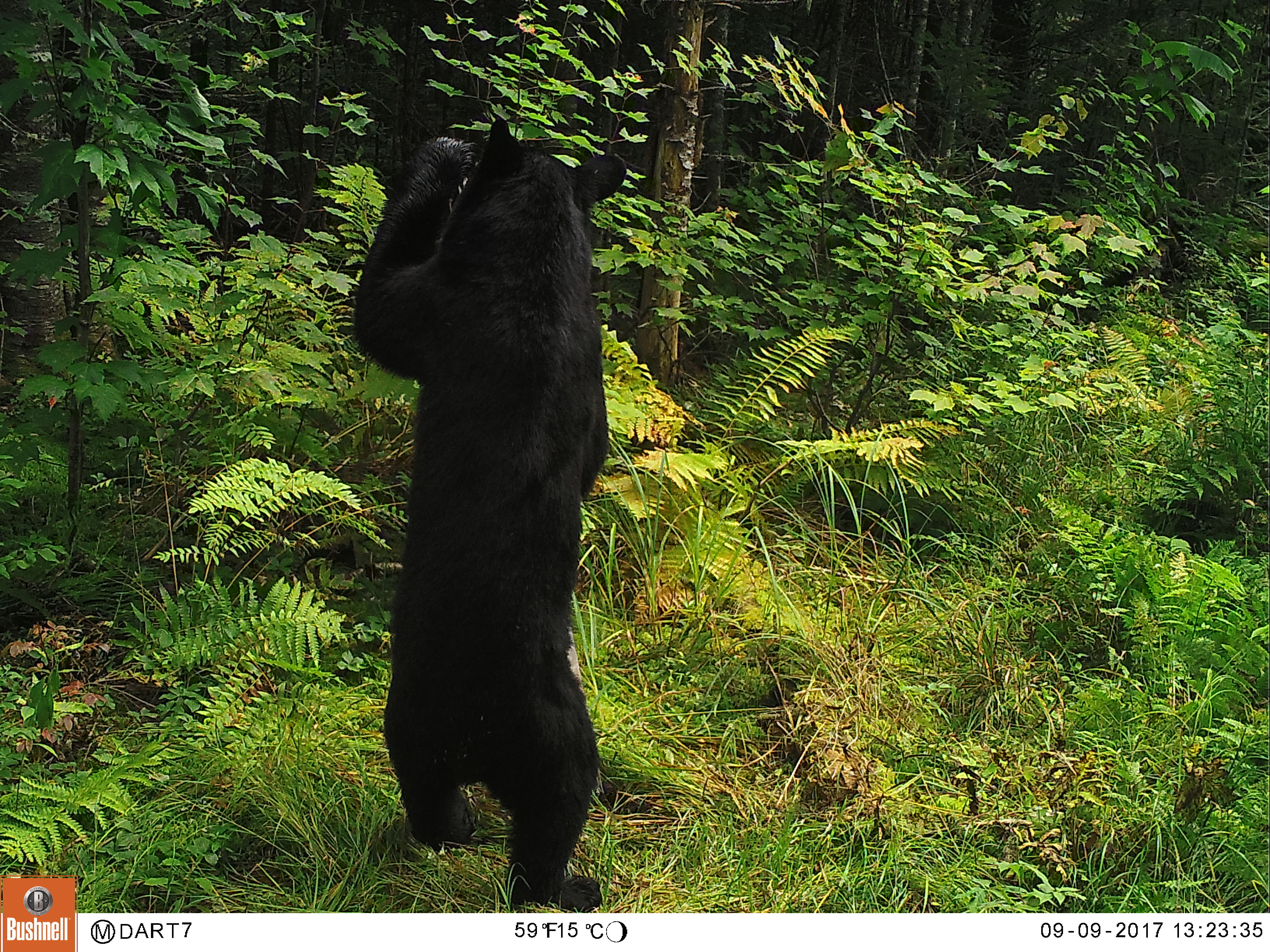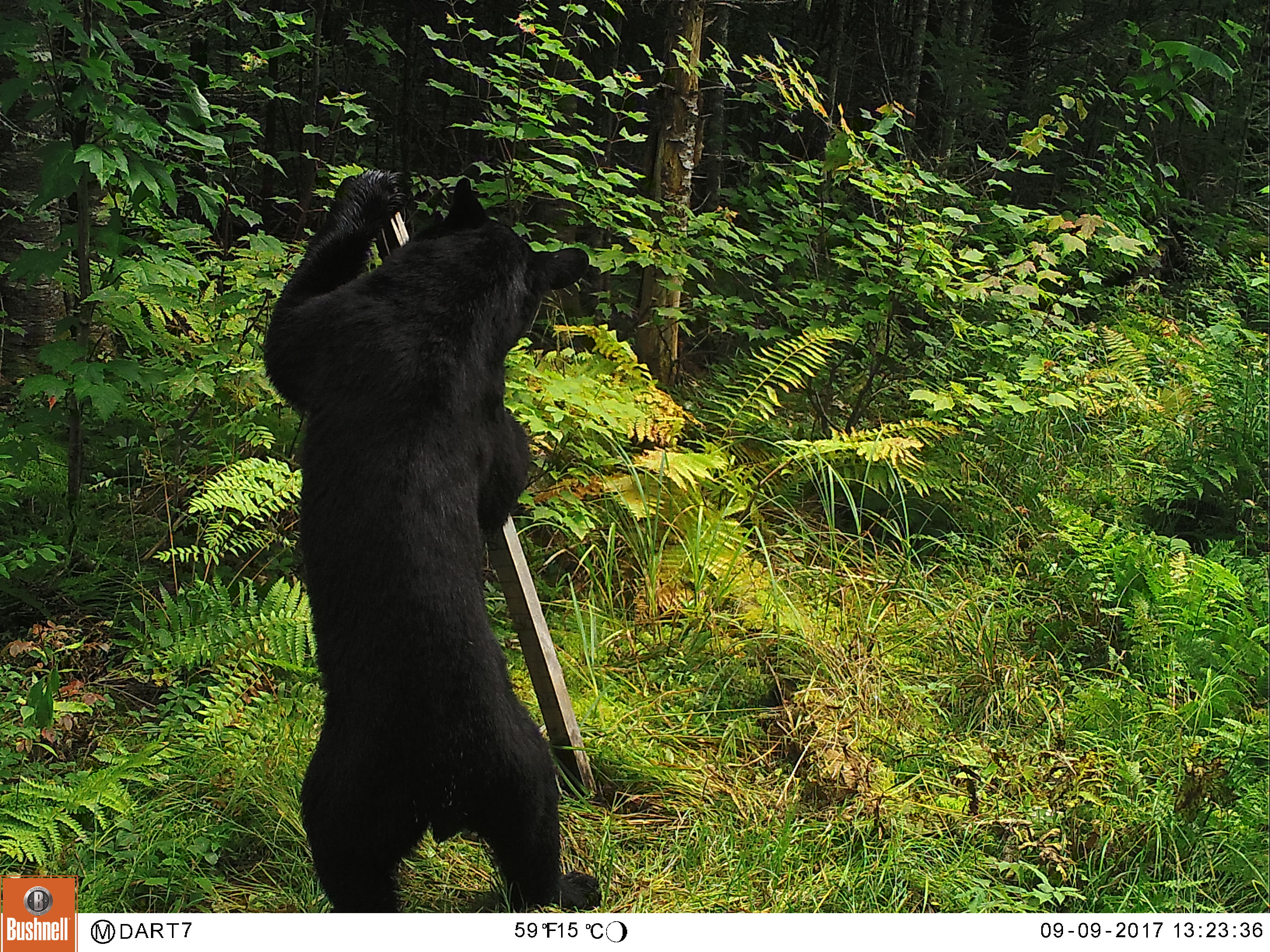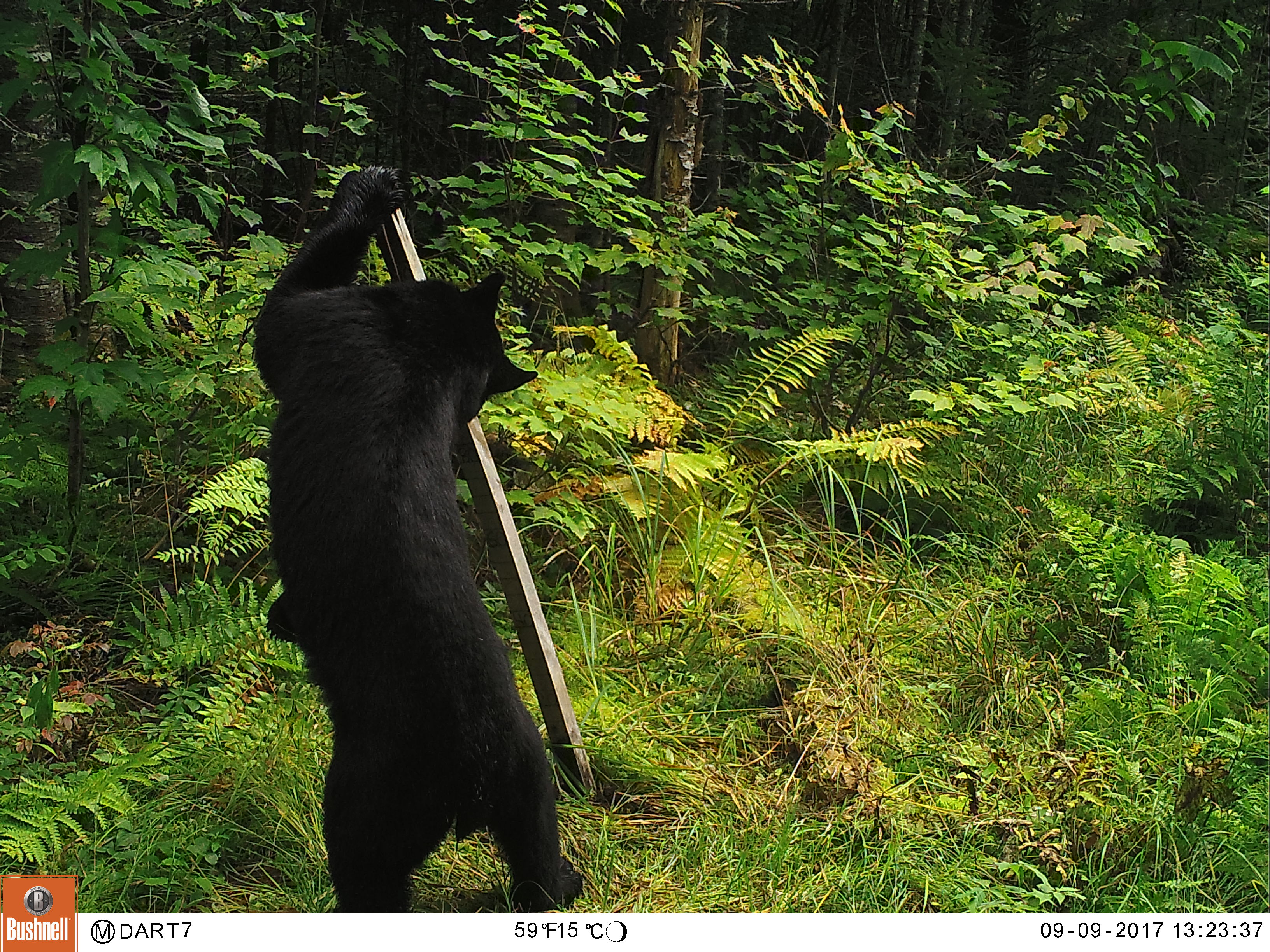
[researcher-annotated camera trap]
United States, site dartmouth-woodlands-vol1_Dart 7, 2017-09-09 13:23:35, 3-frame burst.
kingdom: Animalia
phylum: Chordata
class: Mammalia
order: Carnivora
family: Ursidae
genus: Ursus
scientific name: Ursus americanus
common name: black bear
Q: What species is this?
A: Black bear (Ursus americanus).